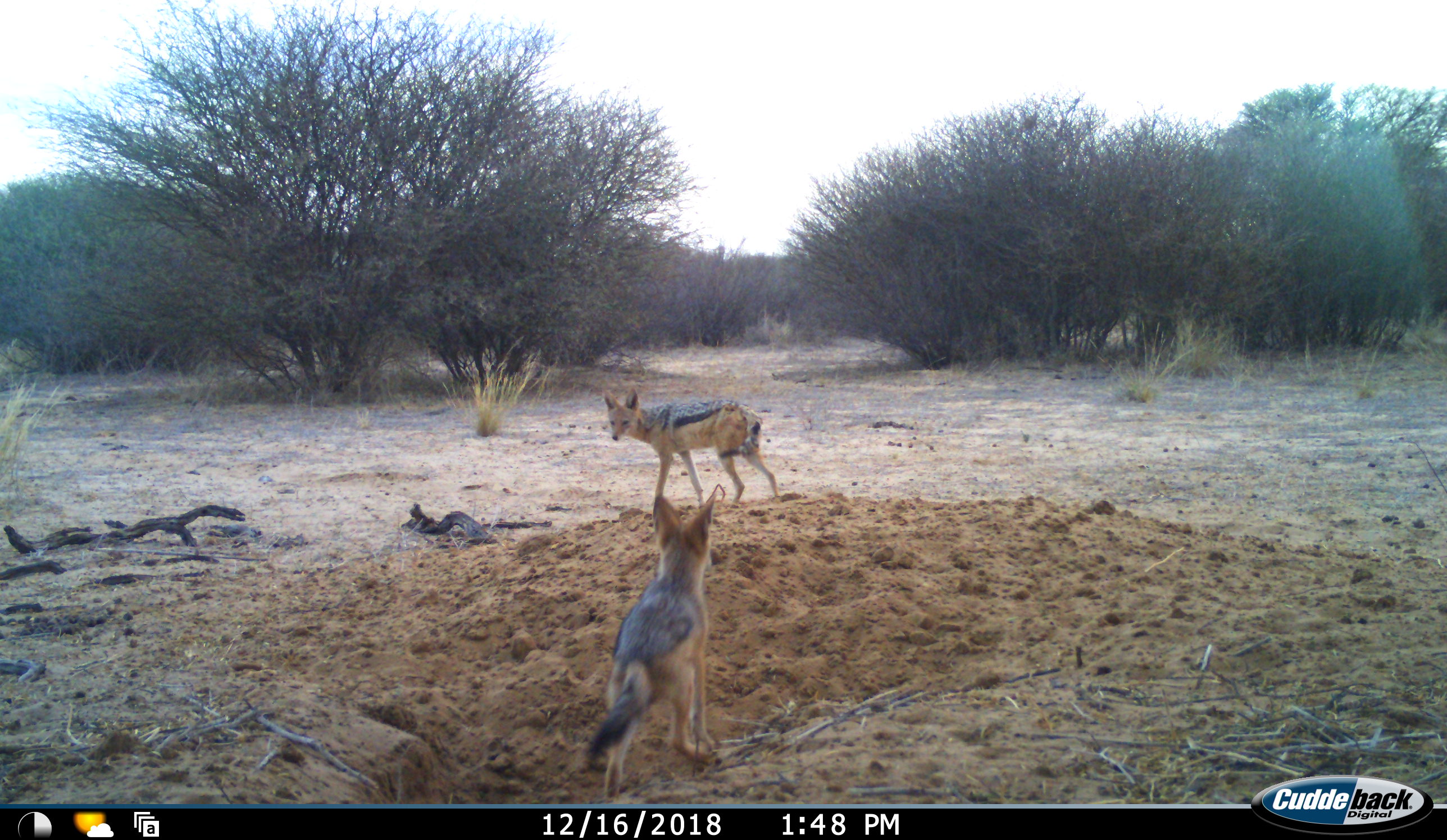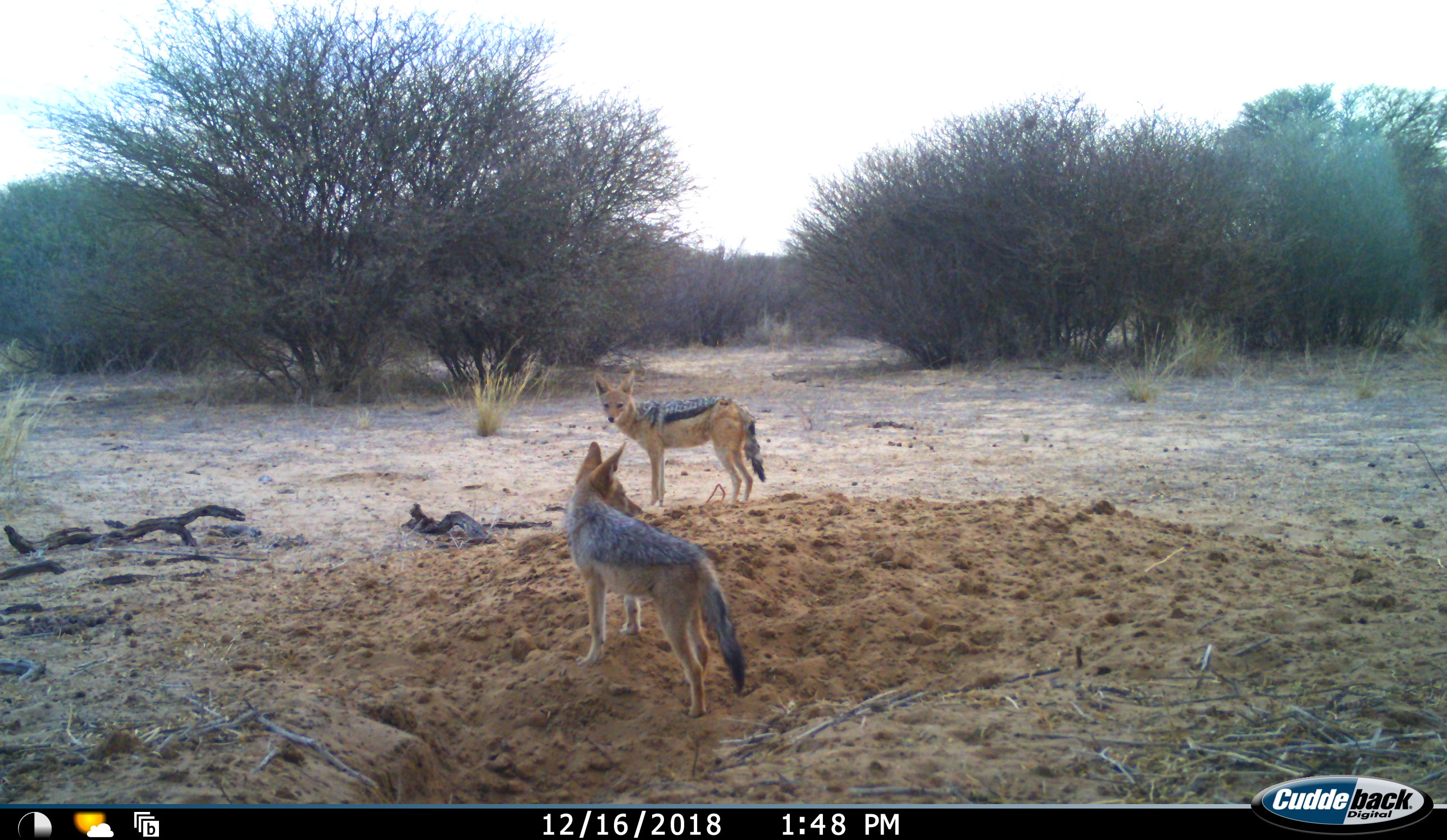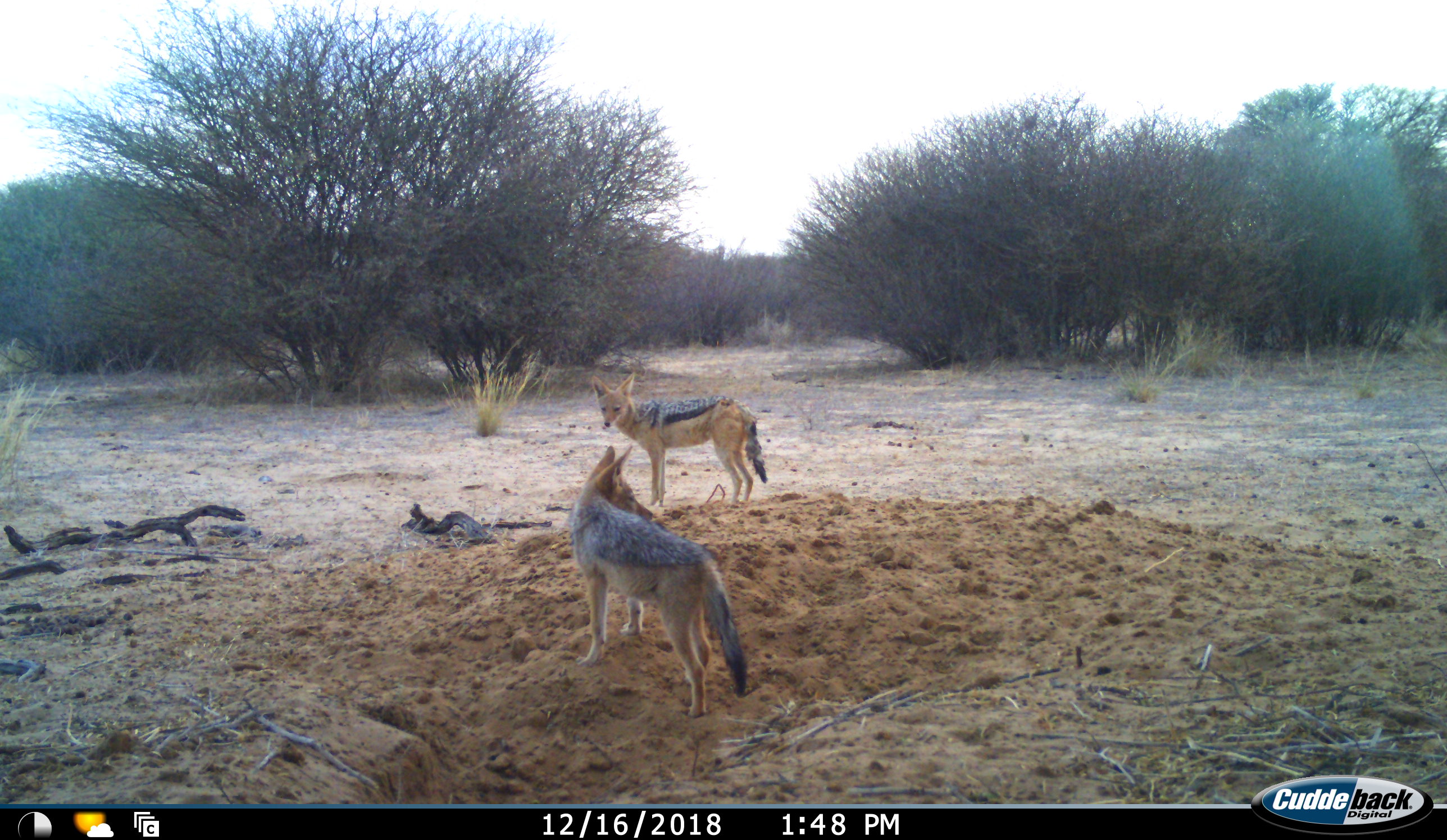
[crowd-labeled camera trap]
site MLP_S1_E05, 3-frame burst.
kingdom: Animalia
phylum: Chordata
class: Mammalia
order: Carnivora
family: Canidae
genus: Lupulella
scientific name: Lupulella mesomelas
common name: black-backed jackal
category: jackalblackbacked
Jackalblackbacked (black-backed jackal) (Lupulella mesomelas), count 2. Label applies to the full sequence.